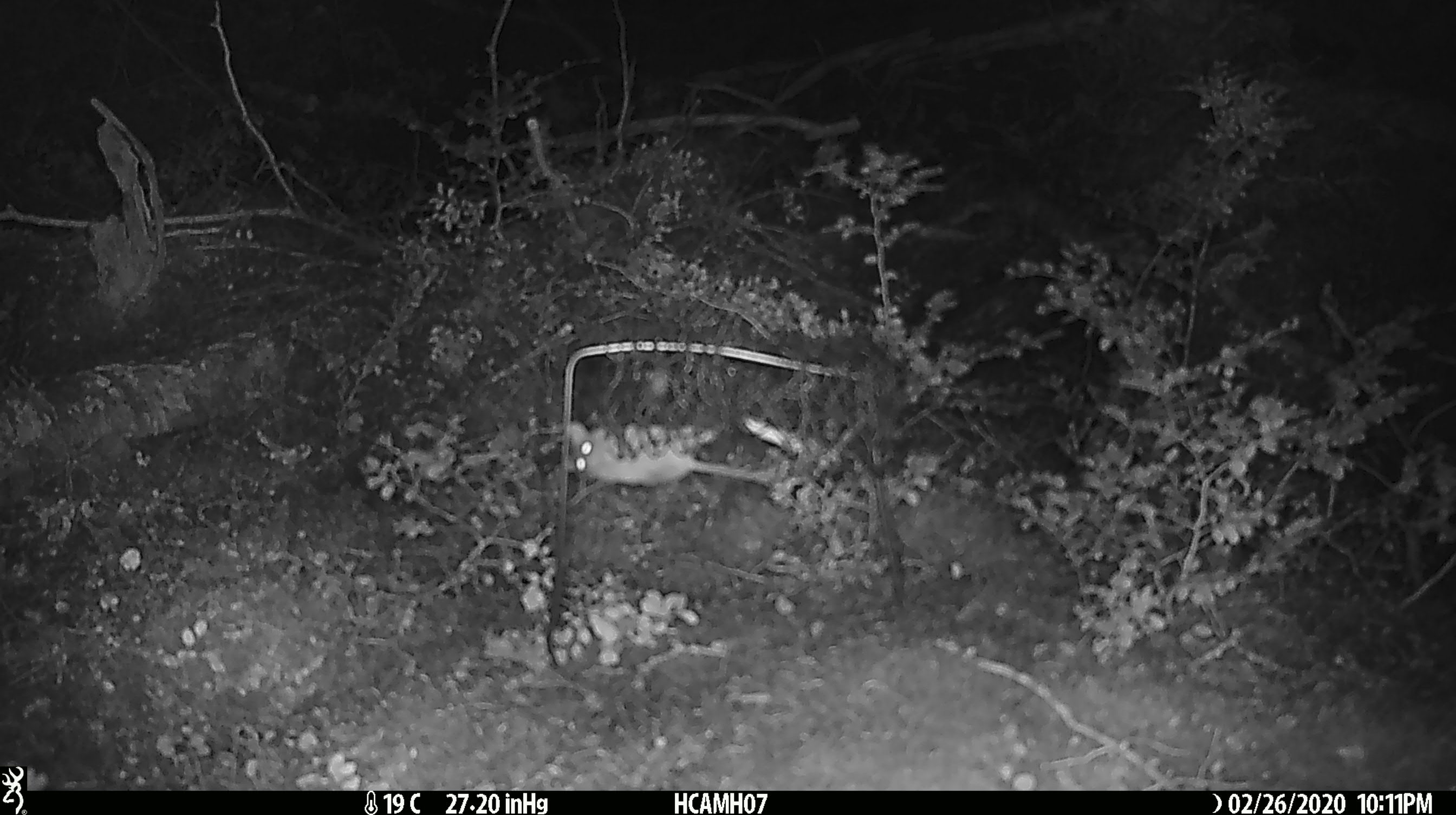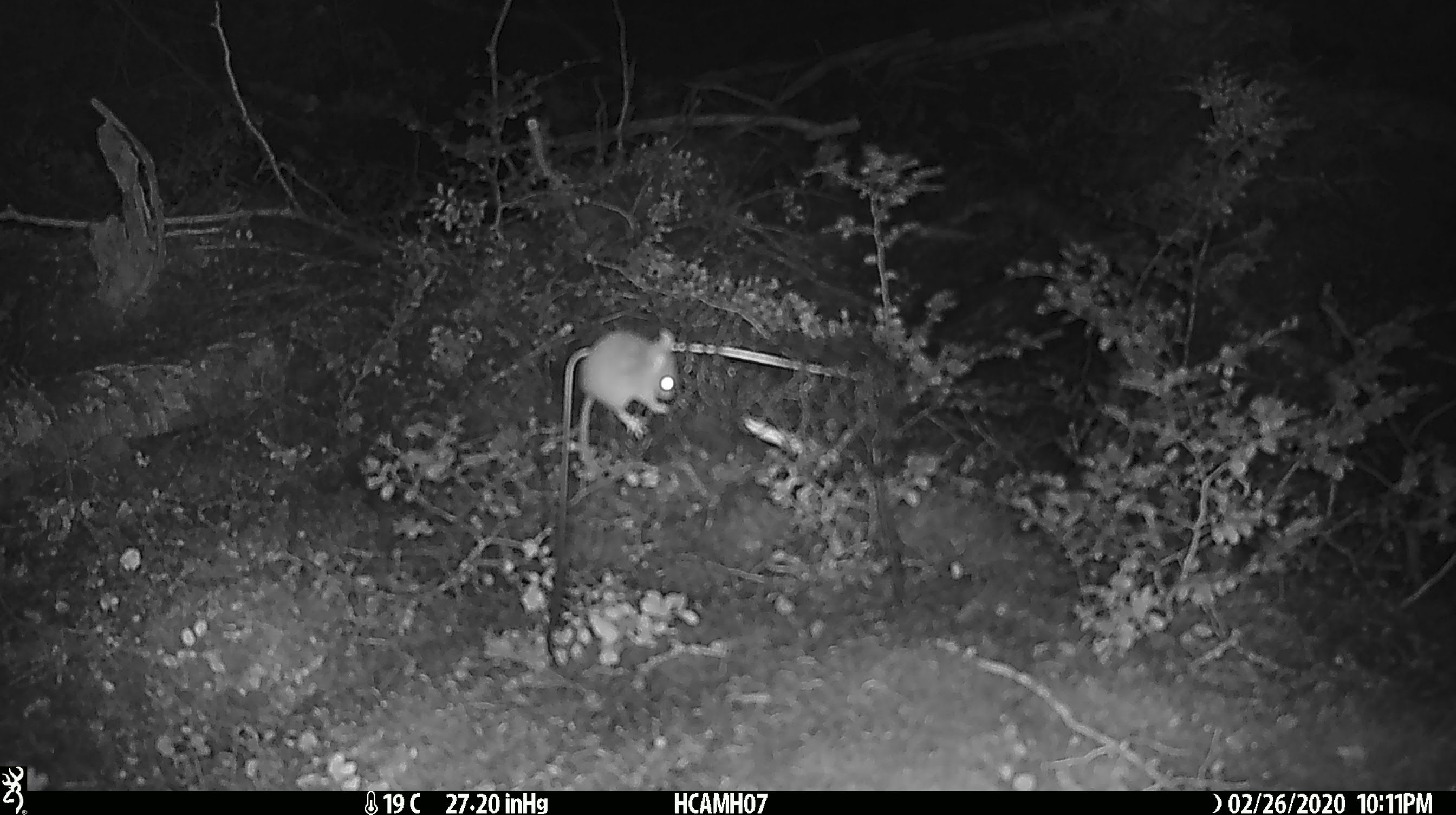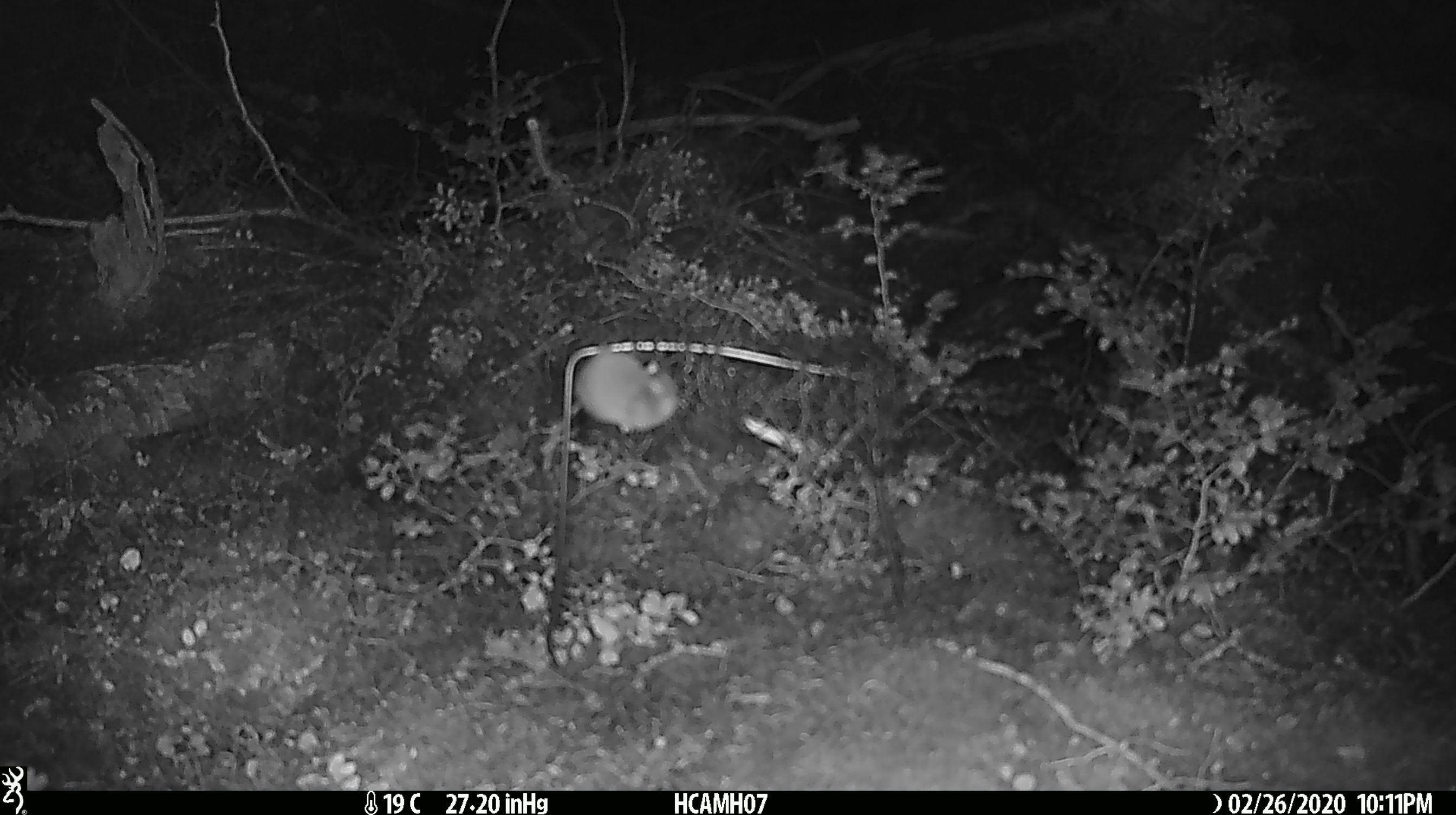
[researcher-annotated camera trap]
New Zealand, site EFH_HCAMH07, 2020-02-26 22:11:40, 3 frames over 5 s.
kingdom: Animalia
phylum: Chordata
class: Mammalia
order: Rodentia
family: Muridae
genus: Mus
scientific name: Mus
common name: mouse